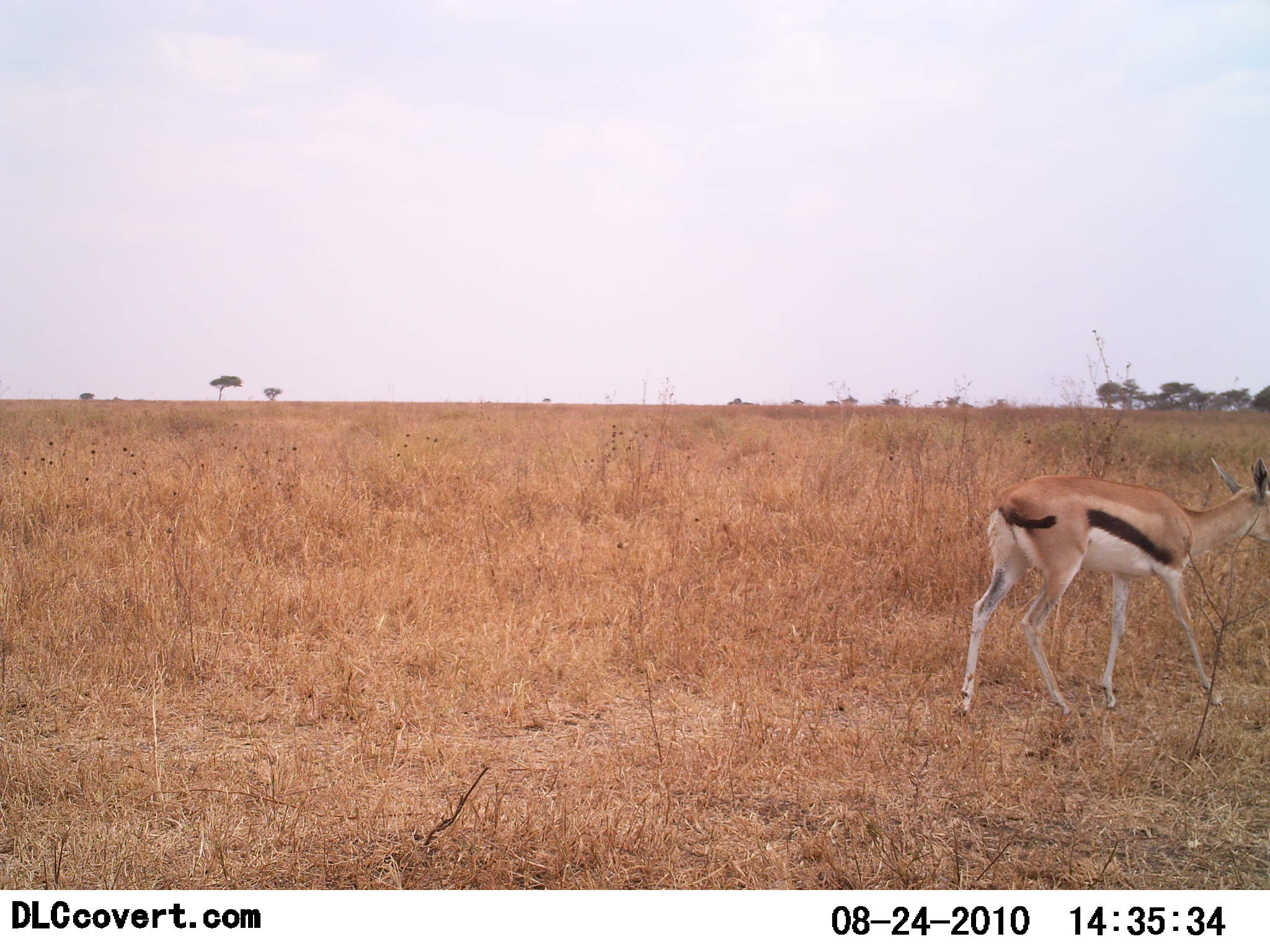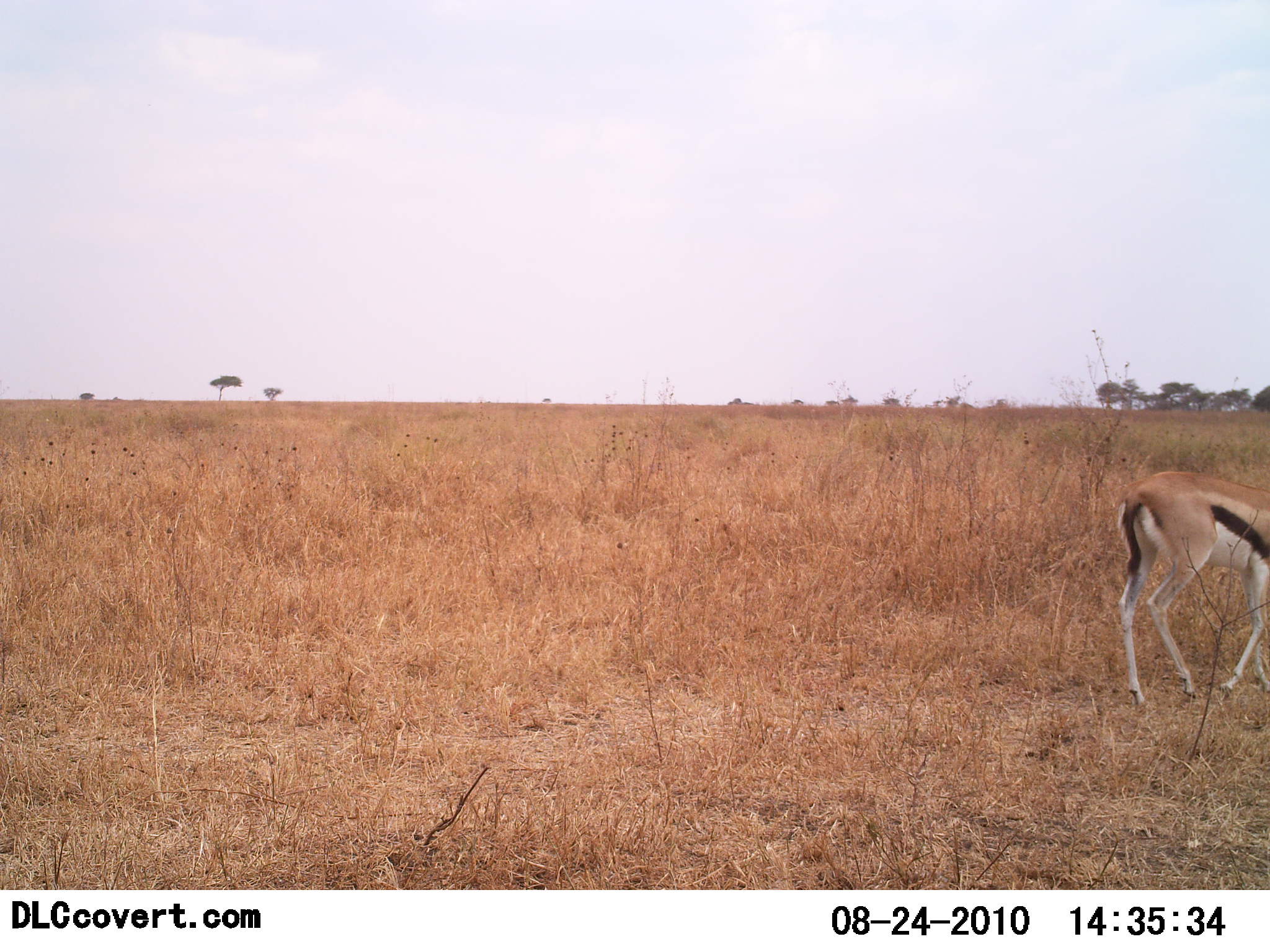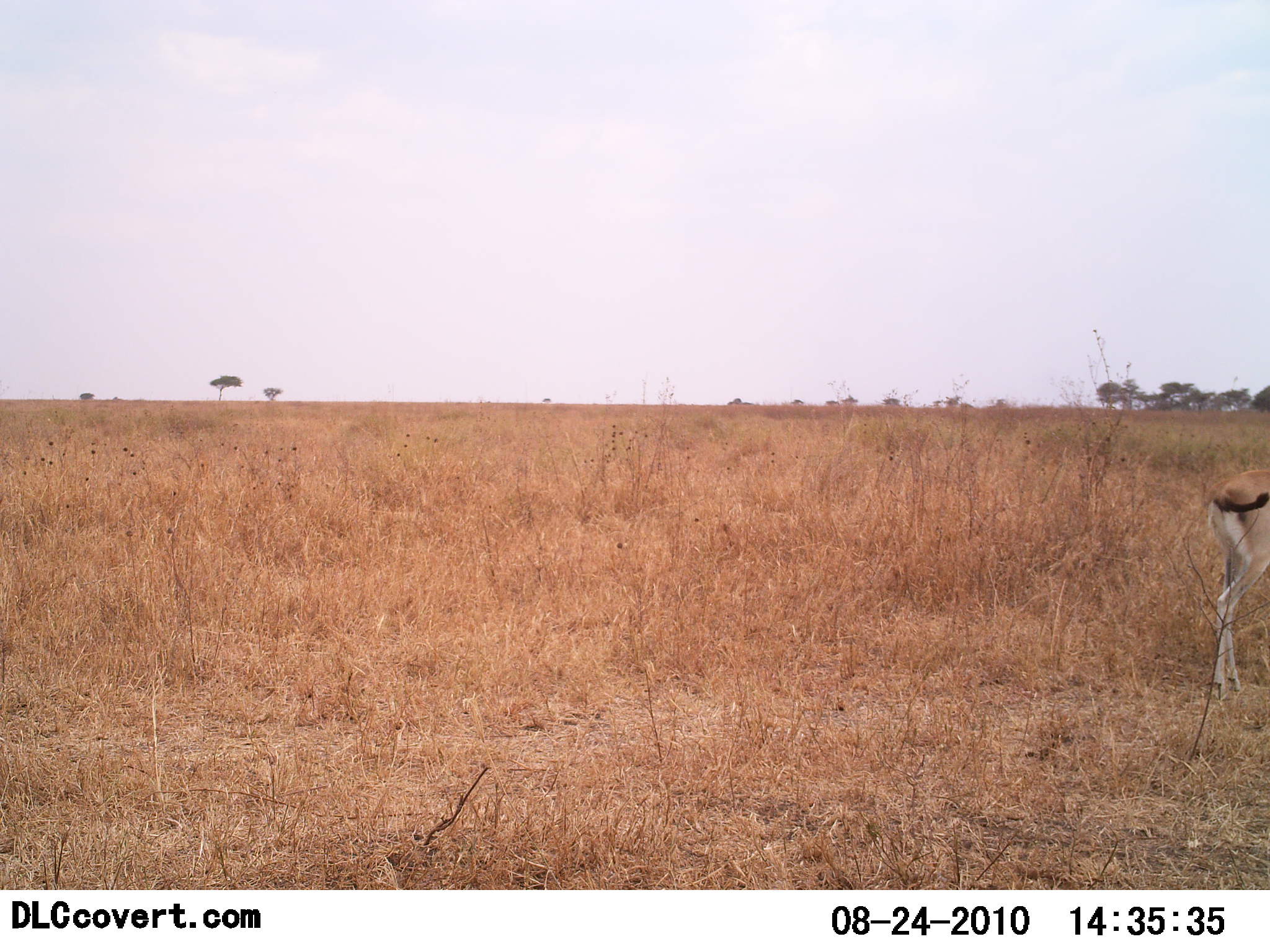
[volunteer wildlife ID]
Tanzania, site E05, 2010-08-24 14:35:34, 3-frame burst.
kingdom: Animalia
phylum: Chordata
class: Mammalia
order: Artiodactyla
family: Bovidae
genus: Eudorcas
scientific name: Eudorcas thomsonii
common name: thomson's gazelle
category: gazellethomsons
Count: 1.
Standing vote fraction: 0%.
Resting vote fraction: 0%.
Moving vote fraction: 93%.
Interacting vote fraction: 7%.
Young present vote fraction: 0%.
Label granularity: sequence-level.